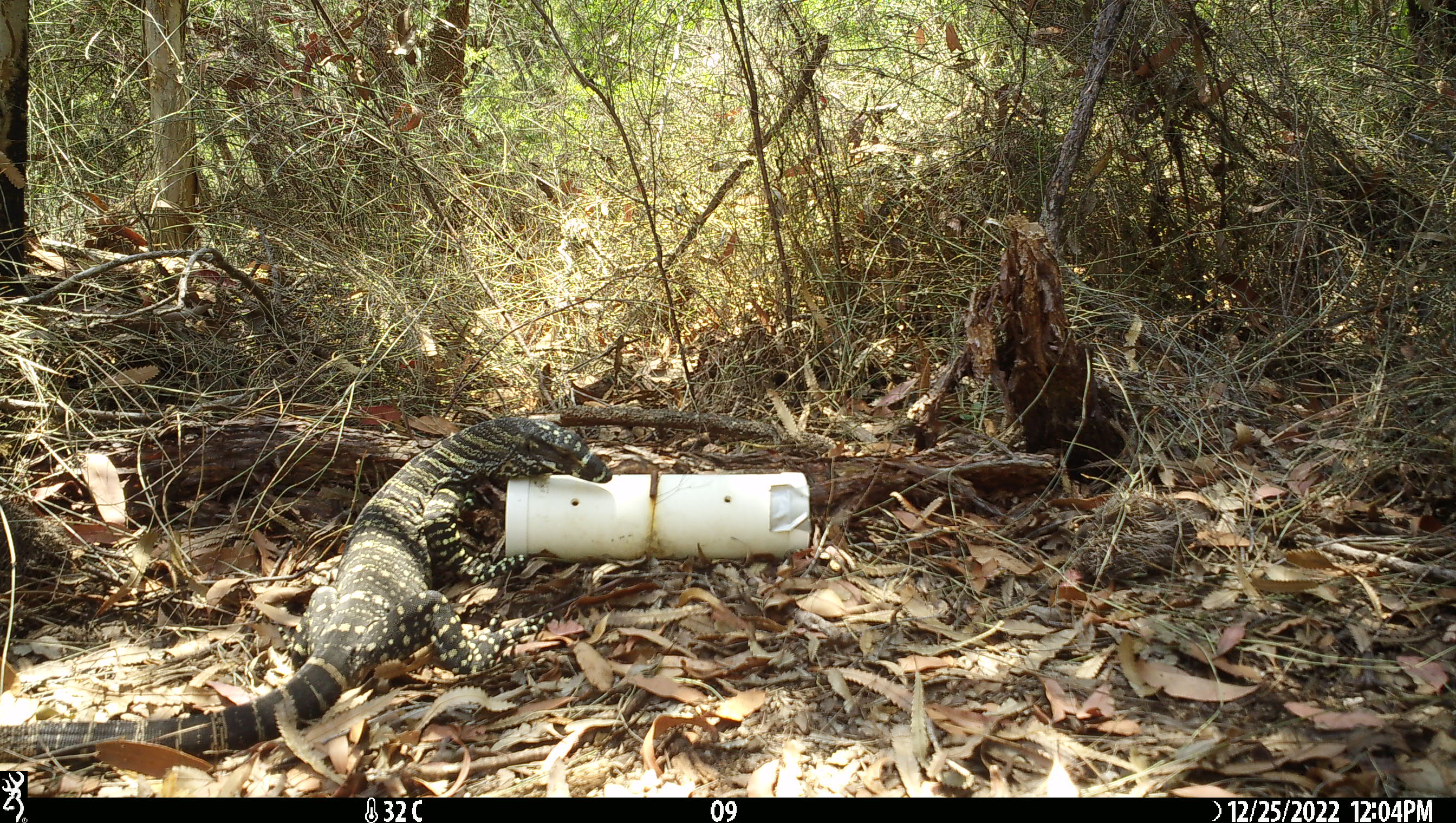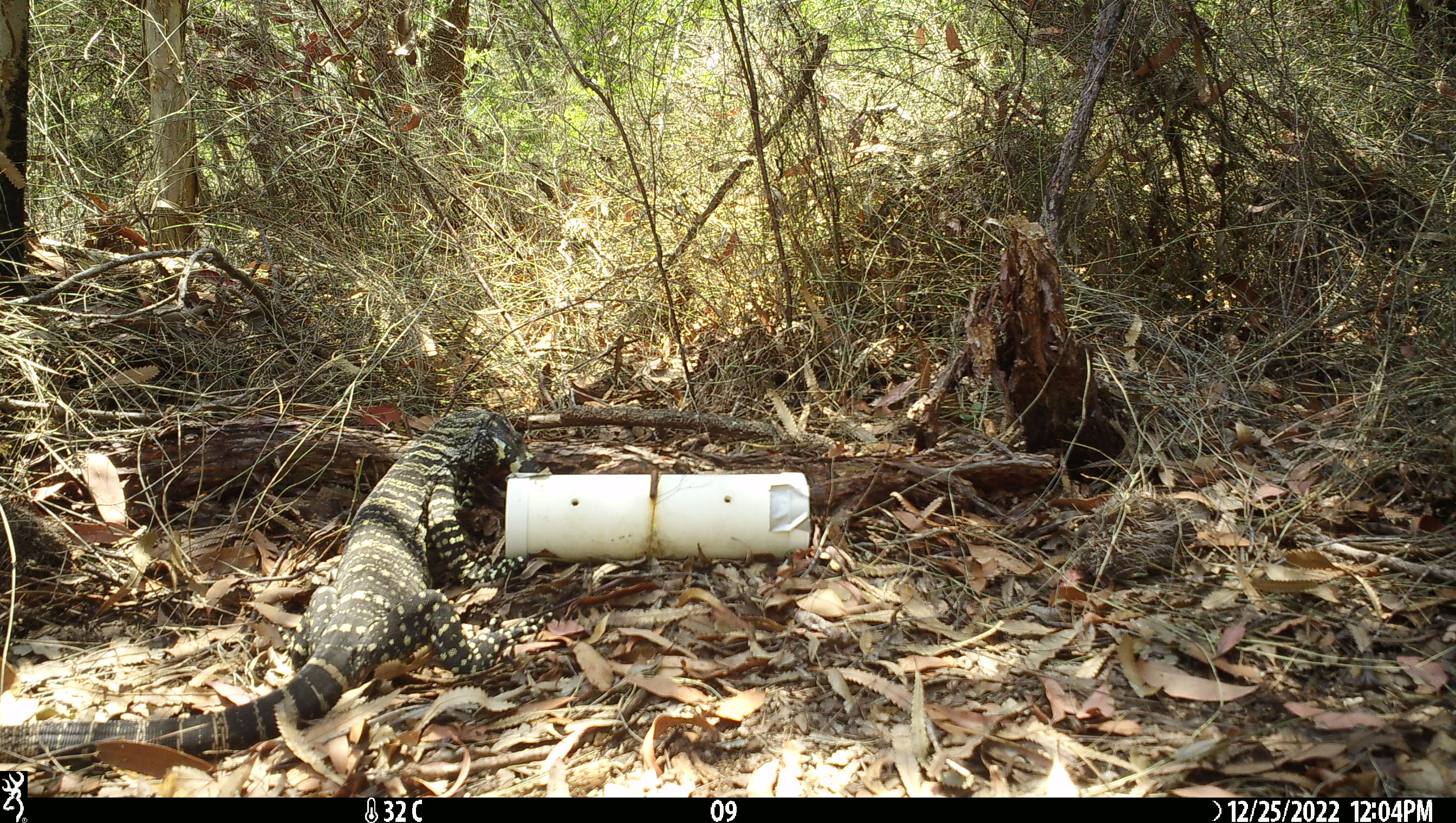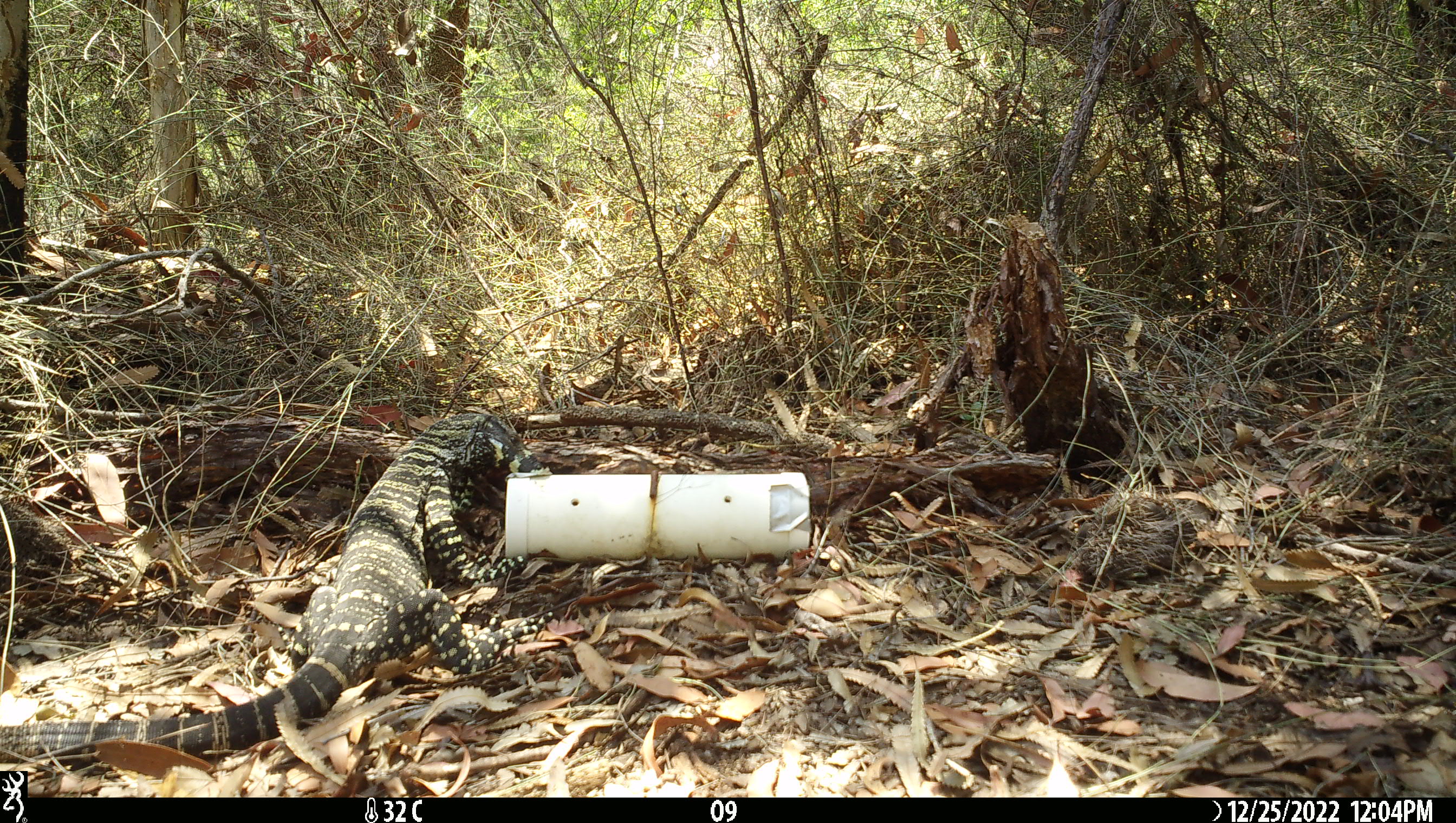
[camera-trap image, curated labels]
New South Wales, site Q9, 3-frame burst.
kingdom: Animalia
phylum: Chordata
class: Reptilia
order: Squamata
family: Varanidae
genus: Varanus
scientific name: Varanus varius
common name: lace monitor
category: goanna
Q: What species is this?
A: Goanna (lace monitor) (Varanus varius).